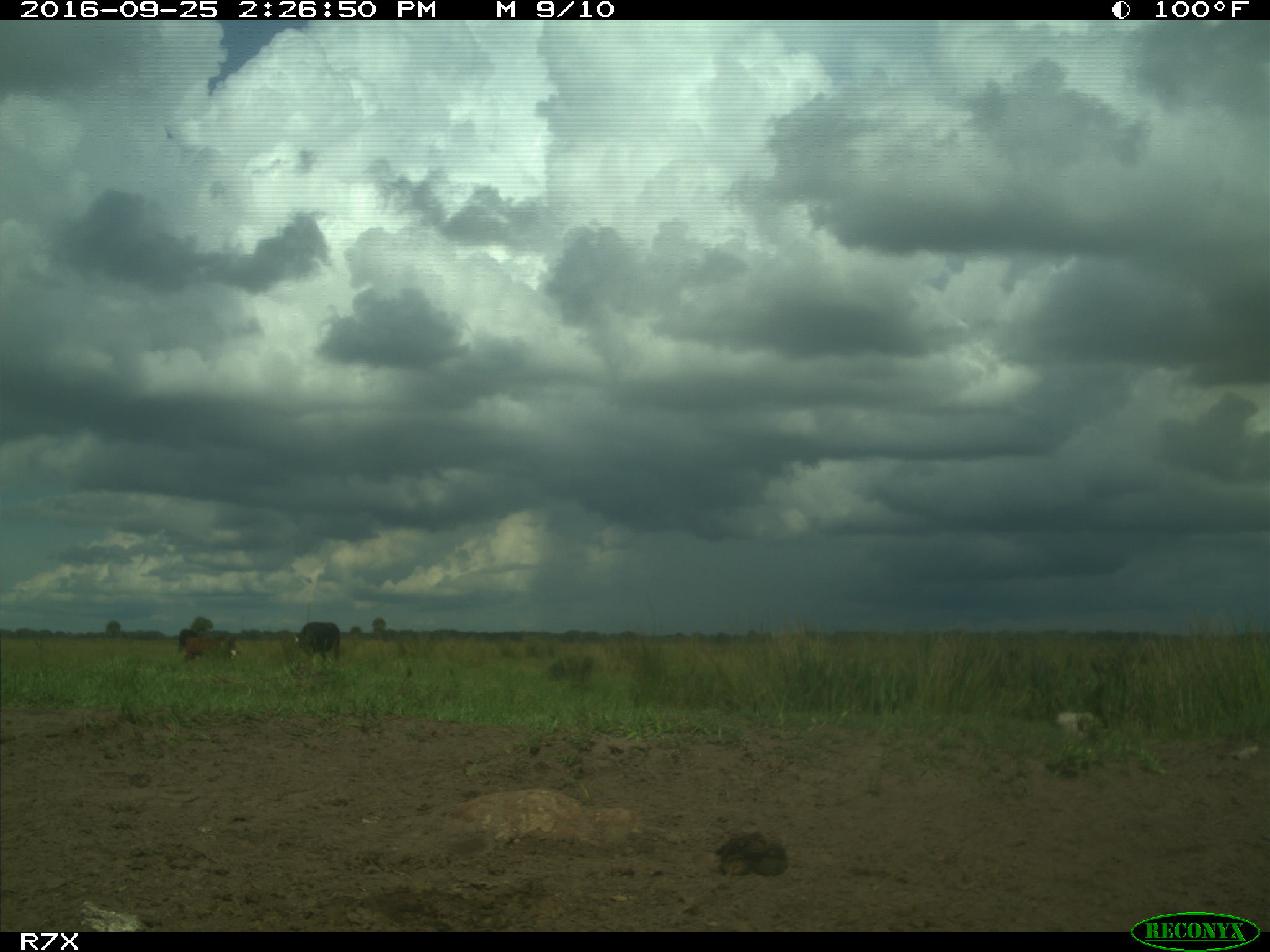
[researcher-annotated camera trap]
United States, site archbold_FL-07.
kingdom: Animalia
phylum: Chordata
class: Mammalia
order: Artiodactyla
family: Bovidae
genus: Bos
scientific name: Bos taurus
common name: domestic cow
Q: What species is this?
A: Bos taurus (domestic cow).